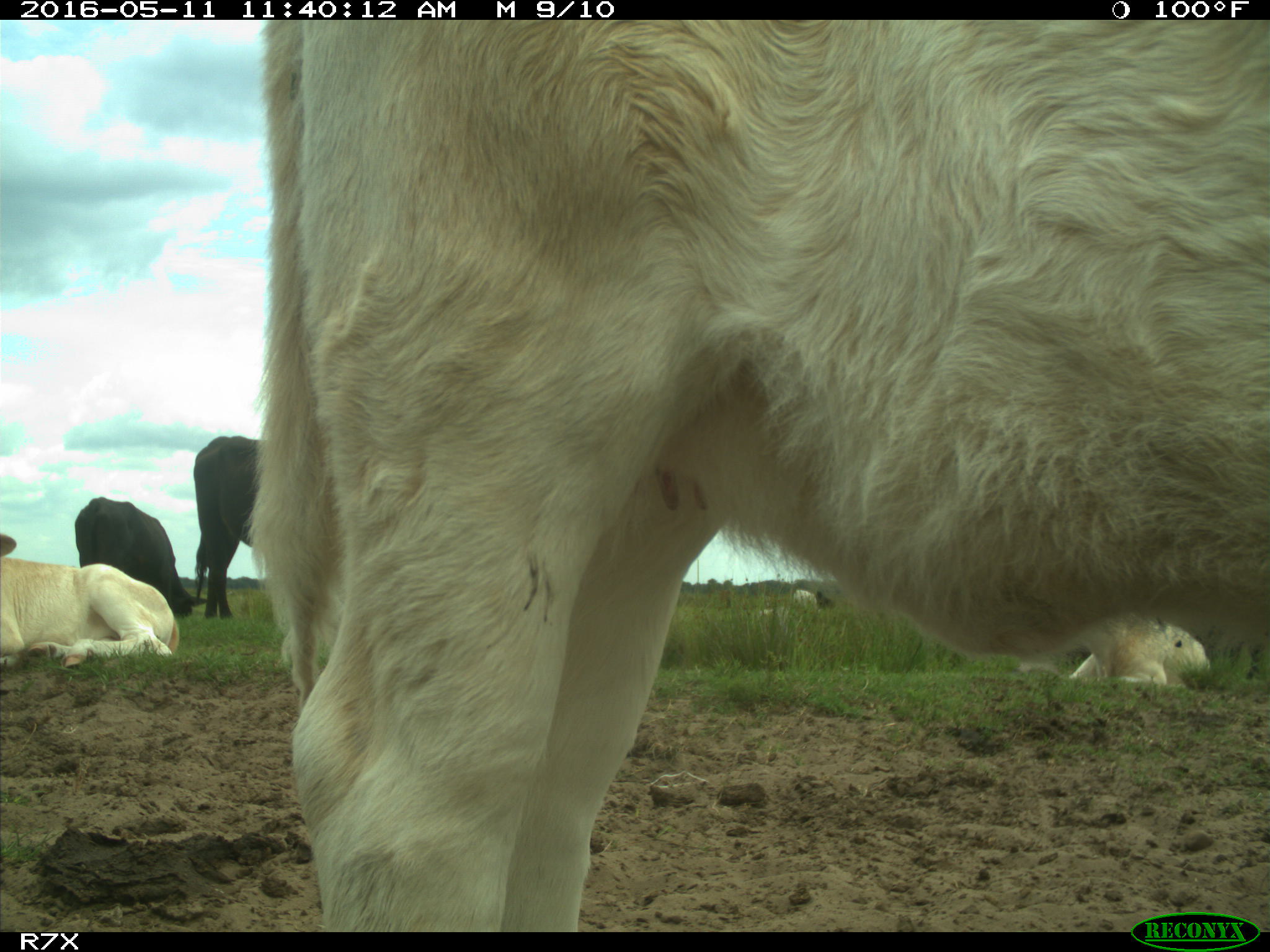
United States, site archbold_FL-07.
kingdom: Animalia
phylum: Chordata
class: Mammalia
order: Artiodactyla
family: Bovidae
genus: Bos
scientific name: Bos taurus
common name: domestic cow